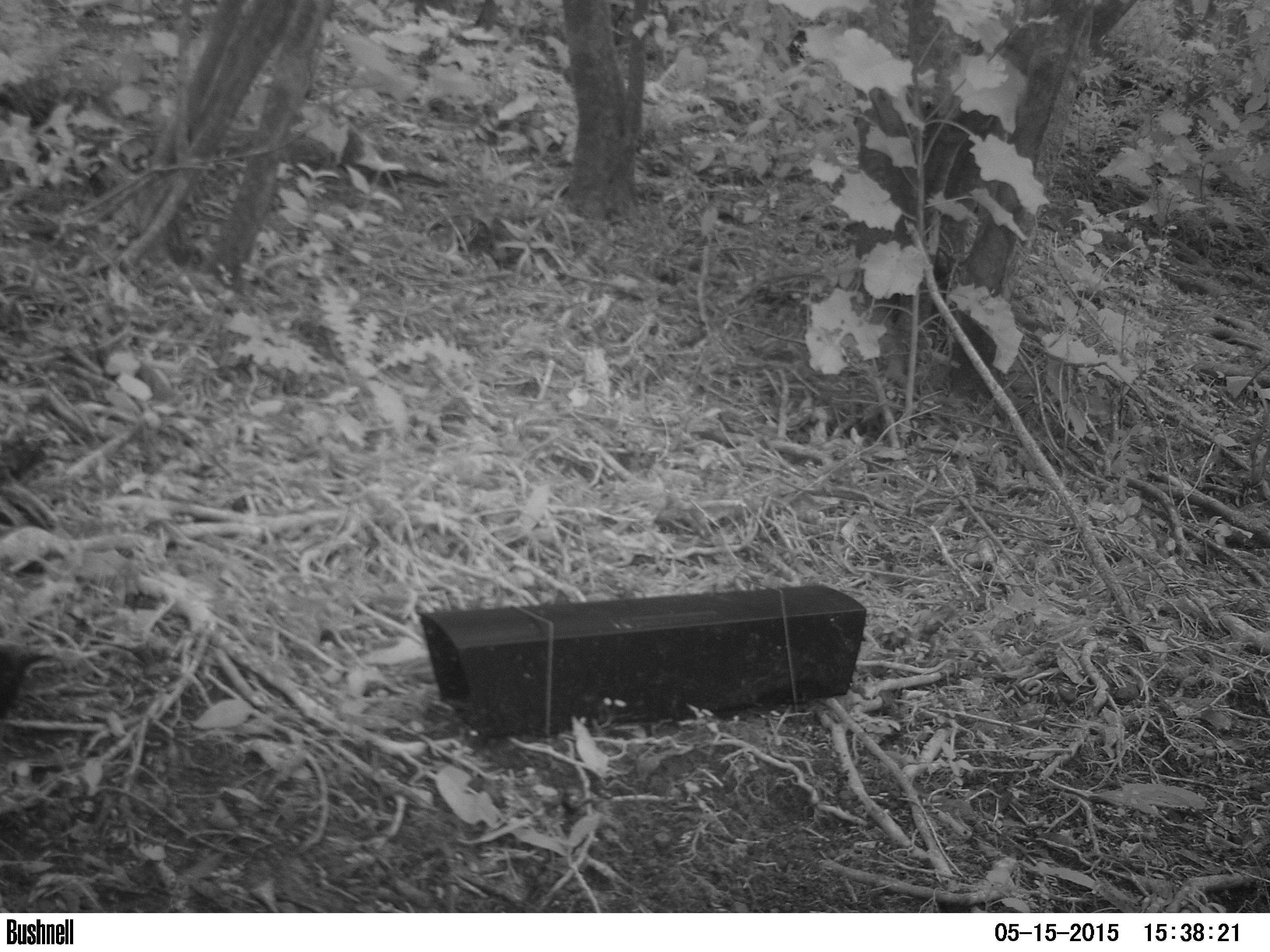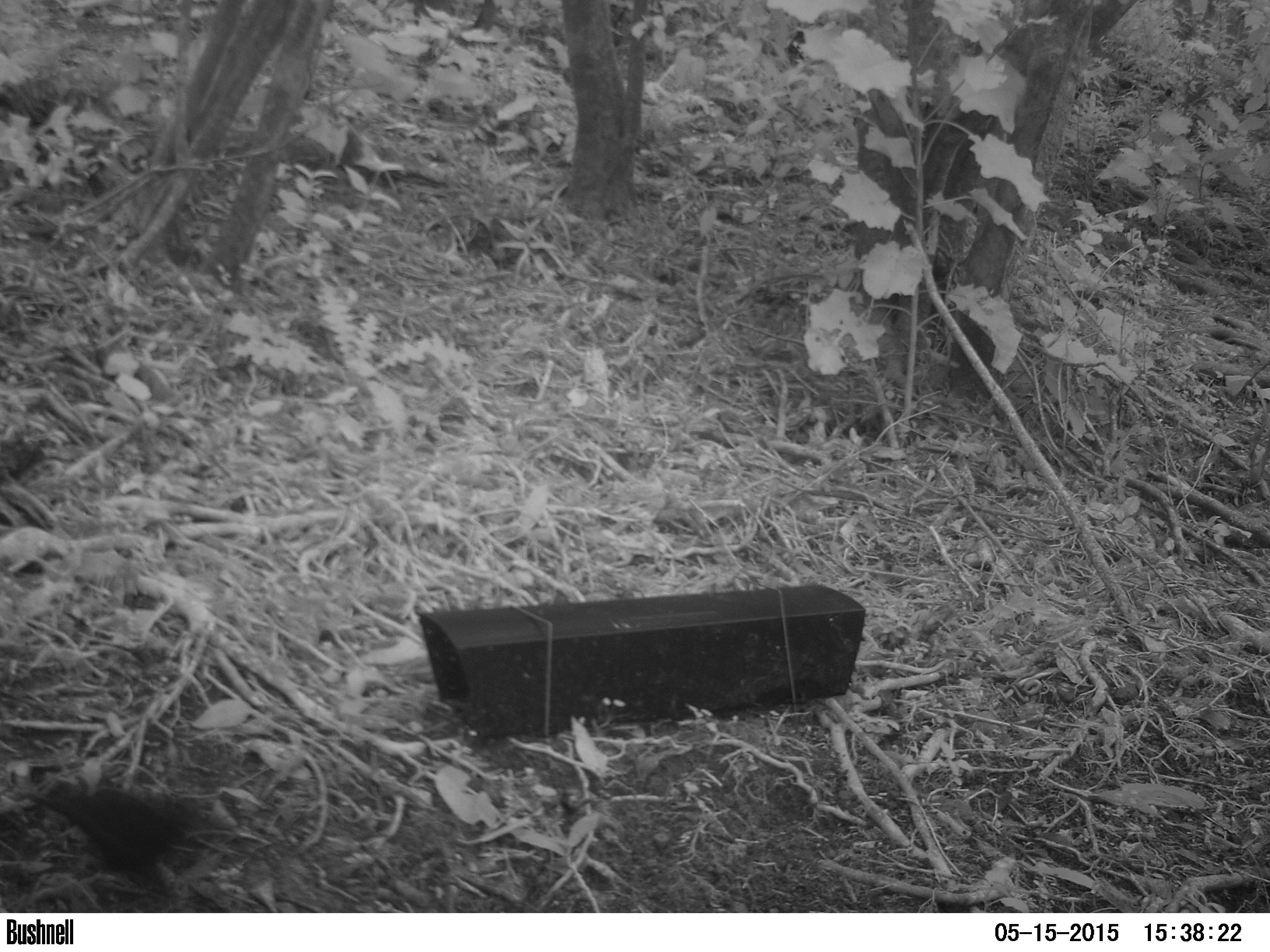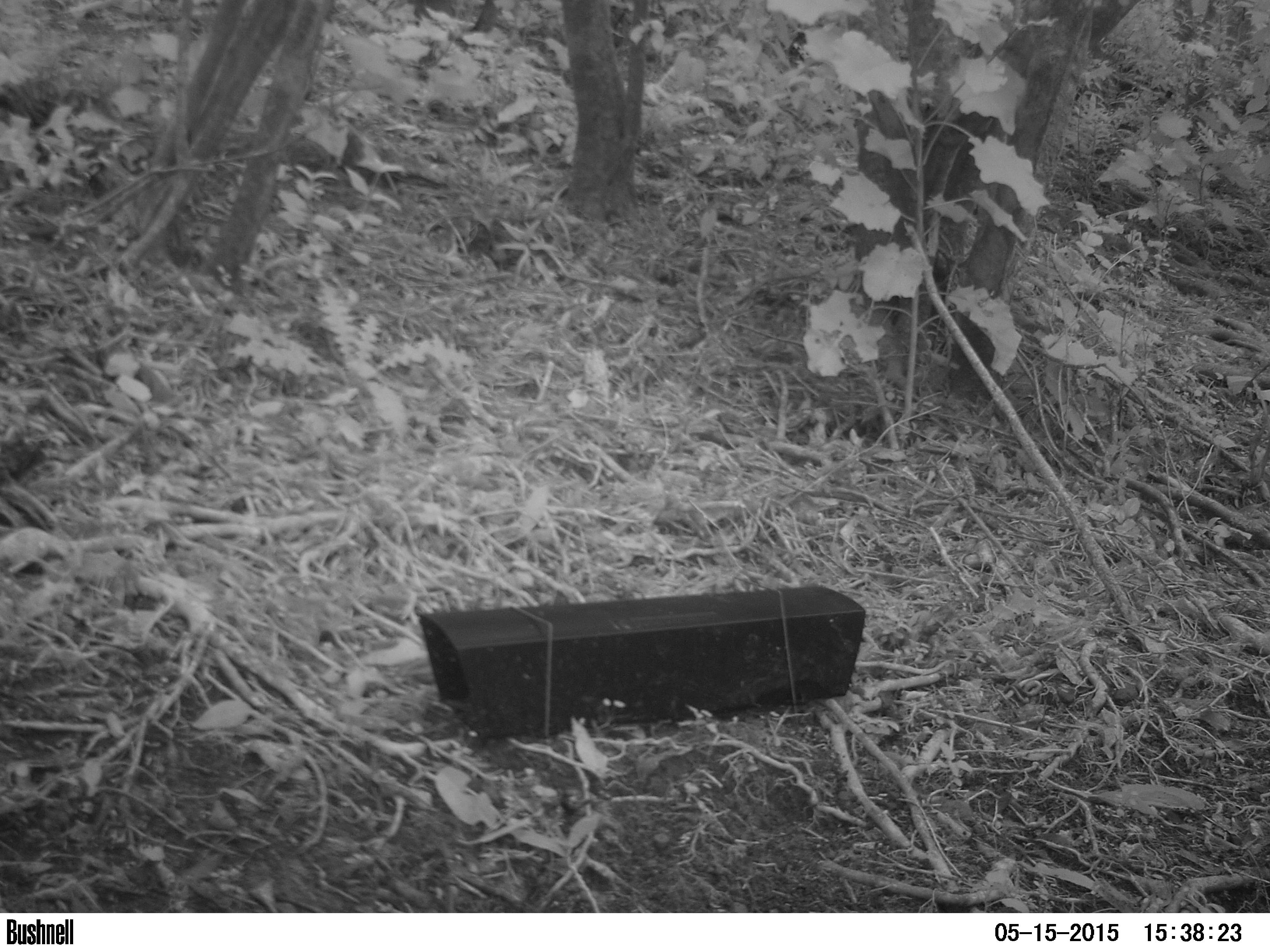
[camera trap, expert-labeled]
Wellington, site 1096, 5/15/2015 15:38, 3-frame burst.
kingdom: Animalia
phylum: Chordata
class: Aves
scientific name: Aves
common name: bird